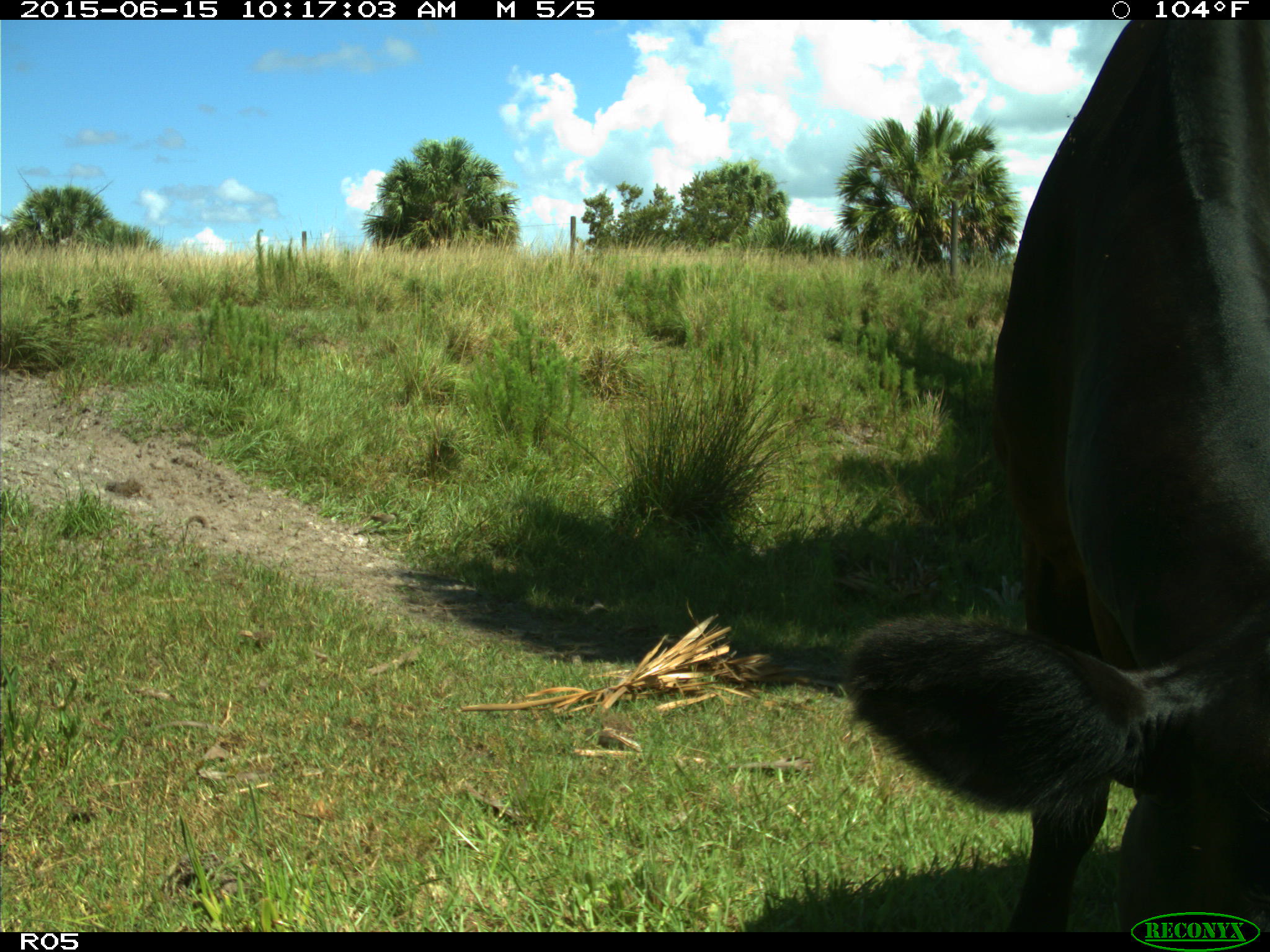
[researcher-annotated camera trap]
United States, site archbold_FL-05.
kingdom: Animalia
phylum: Chordata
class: Mammalia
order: Artiodactyla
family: Bovidae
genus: Bos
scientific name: Bos taurus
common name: domestic cow